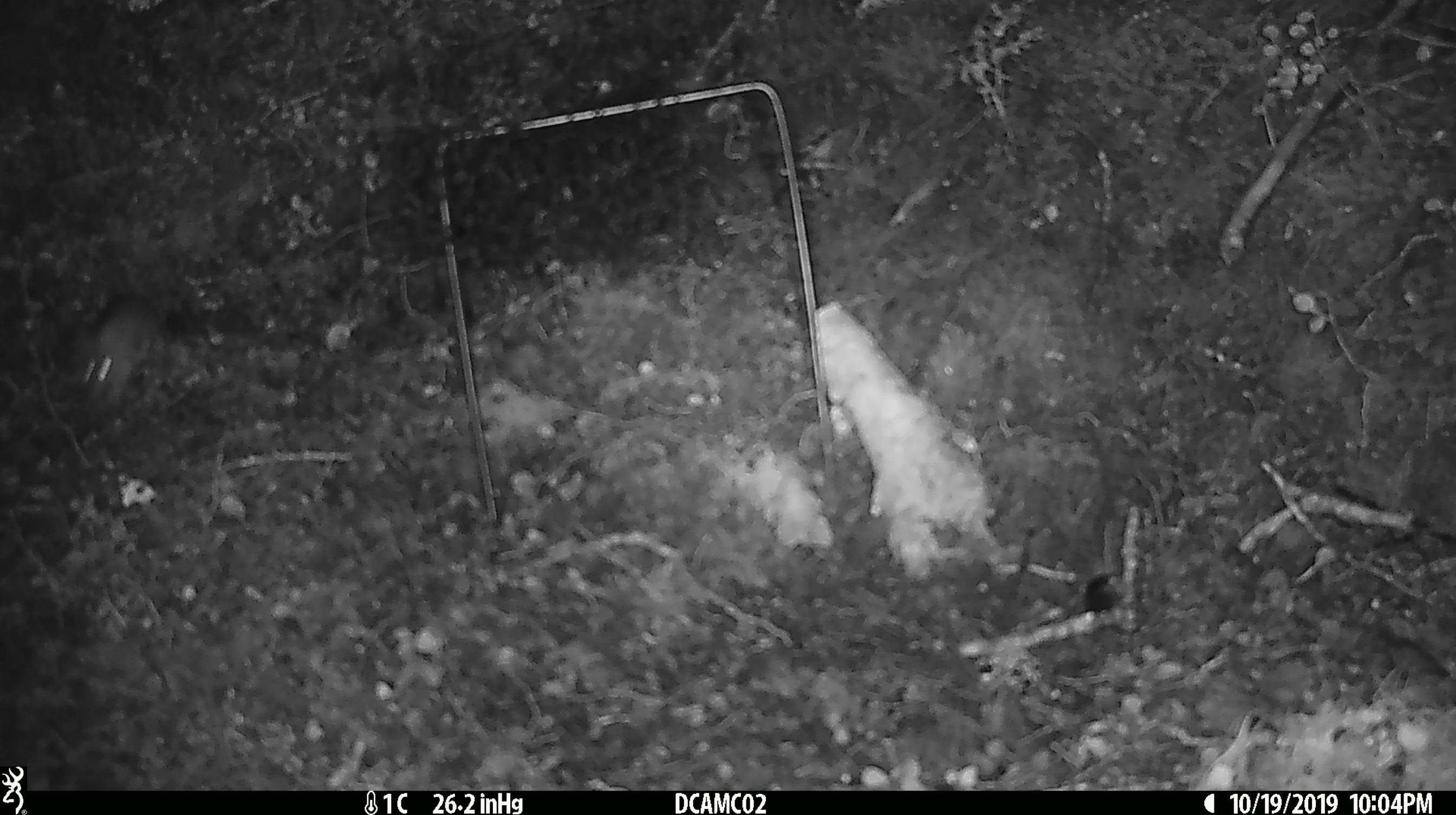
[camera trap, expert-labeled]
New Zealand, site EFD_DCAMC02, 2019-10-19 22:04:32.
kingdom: Animalia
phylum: Chordata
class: Mammalia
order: Rodentia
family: Muridae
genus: Mus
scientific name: Mus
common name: mouse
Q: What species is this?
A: Mouse (Mus).